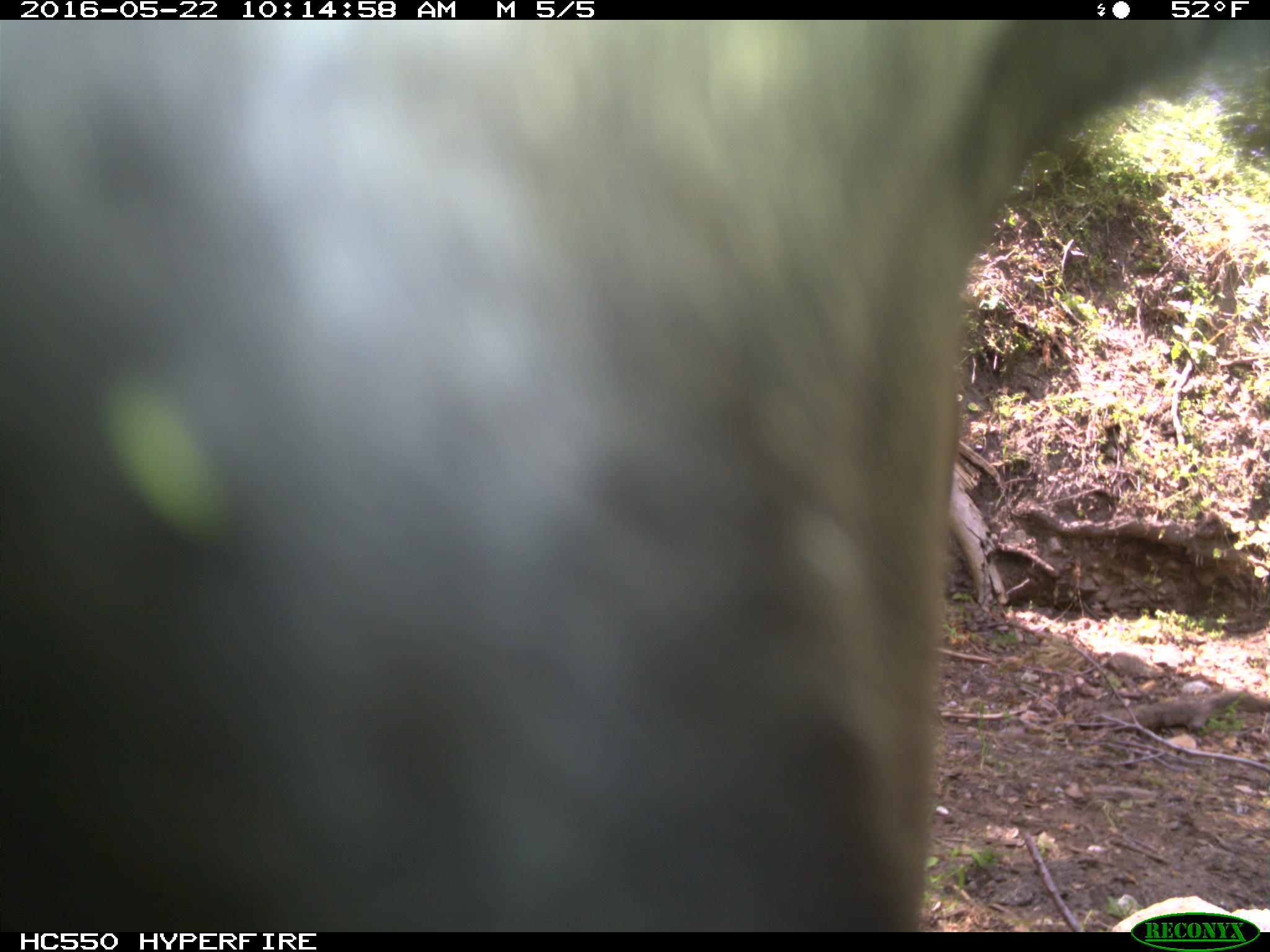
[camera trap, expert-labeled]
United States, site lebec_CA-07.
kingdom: Animalia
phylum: Chordata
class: Mammalia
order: Artiodactyla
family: Bovidae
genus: Bos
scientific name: Bos taurus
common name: domestic cow